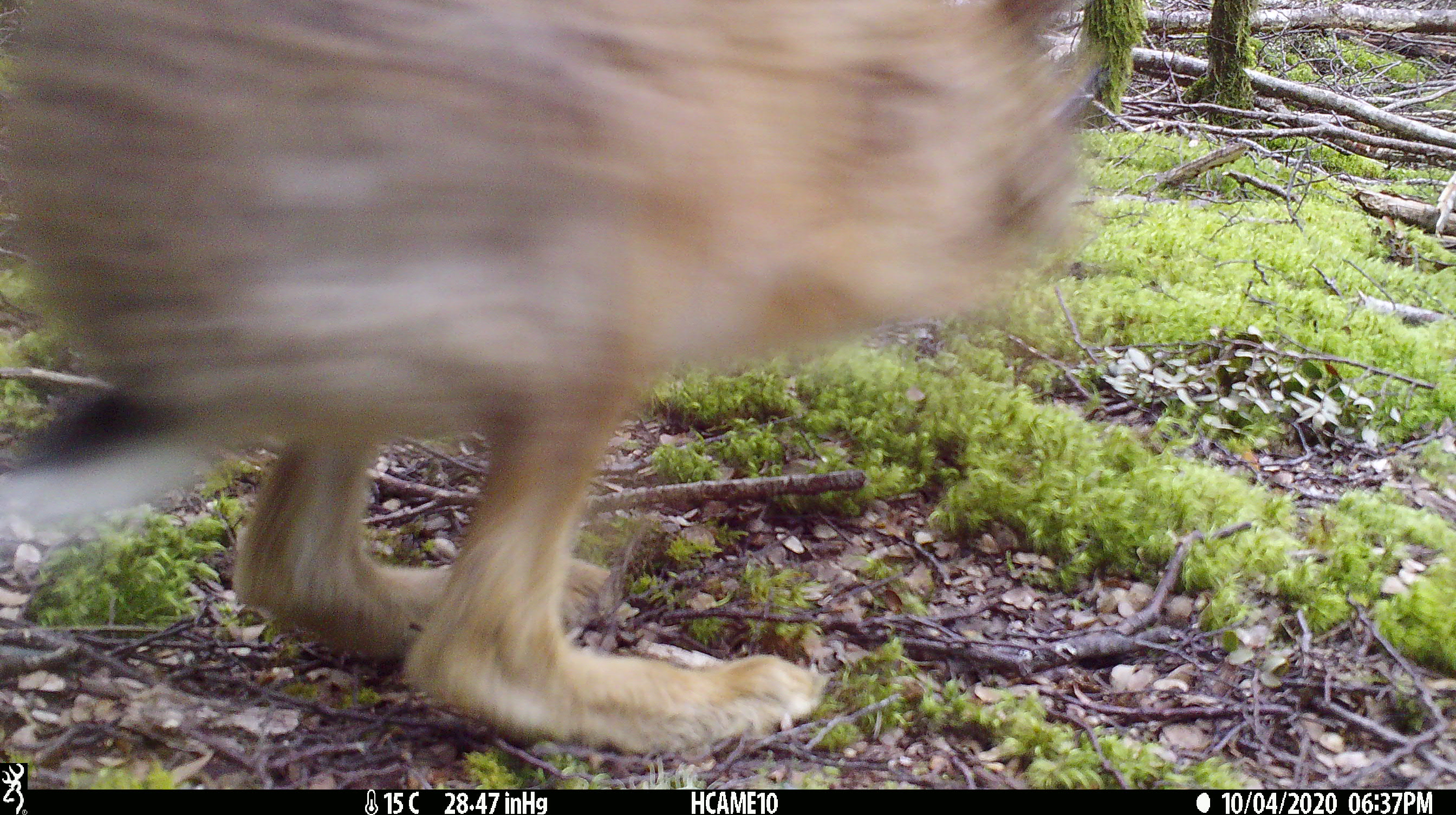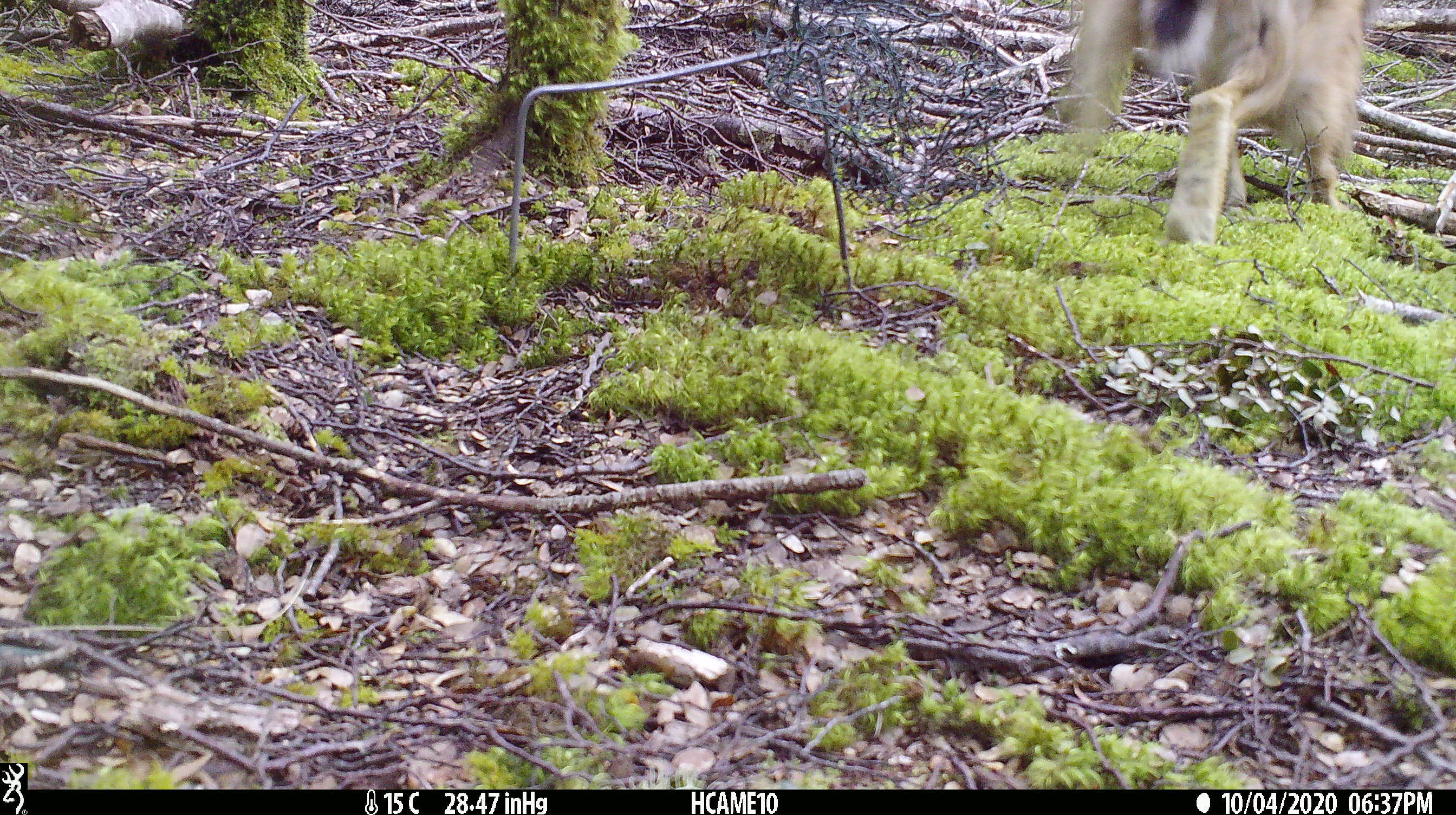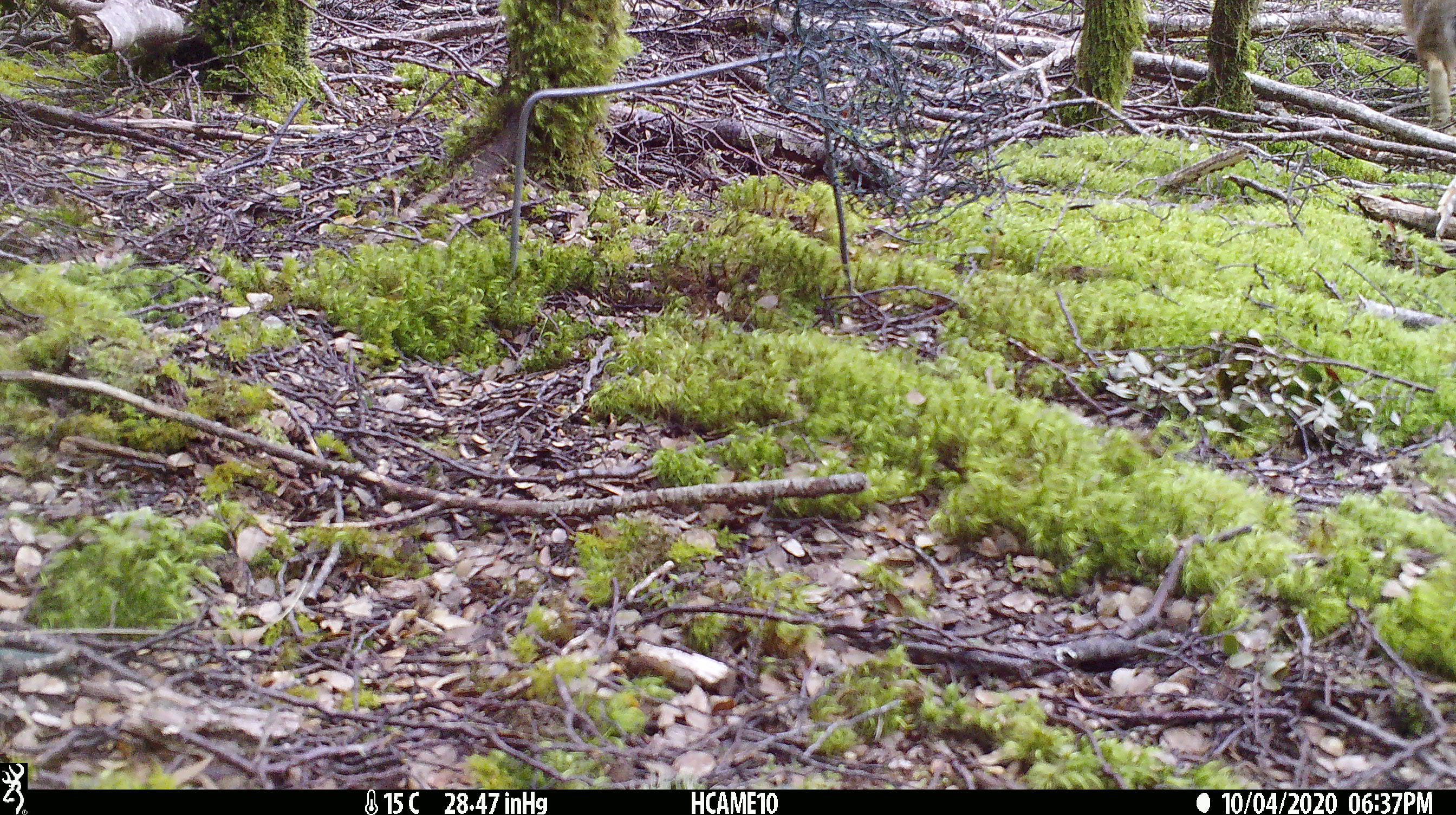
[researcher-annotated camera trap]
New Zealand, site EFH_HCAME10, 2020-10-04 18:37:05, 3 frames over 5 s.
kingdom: Animalia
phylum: Chordata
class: Mammalia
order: Lagomorpha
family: Leporidae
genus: Lepus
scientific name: Lepus europaeus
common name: brown hare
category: hare